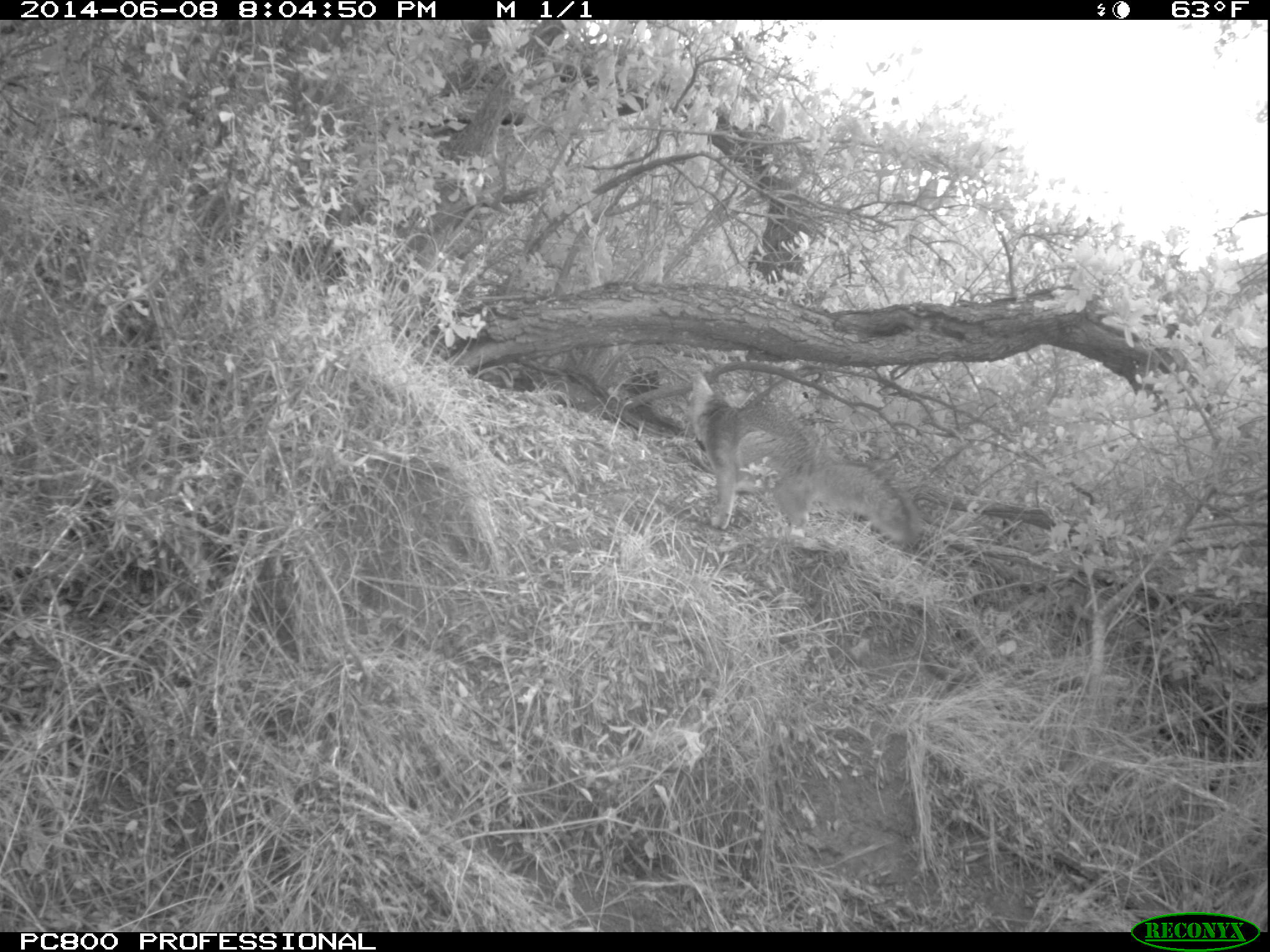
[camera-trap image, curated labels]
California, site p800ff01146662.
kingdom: Animalia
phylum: Chordata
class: Mammalia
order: Carnivora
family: Canidae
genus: Urocyon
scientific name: Urocyon littoralis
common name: island fox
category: fox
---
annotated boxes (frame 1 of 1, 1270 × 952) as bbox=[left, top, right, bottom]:
fox: bbox=[692, 371, 920, 544]